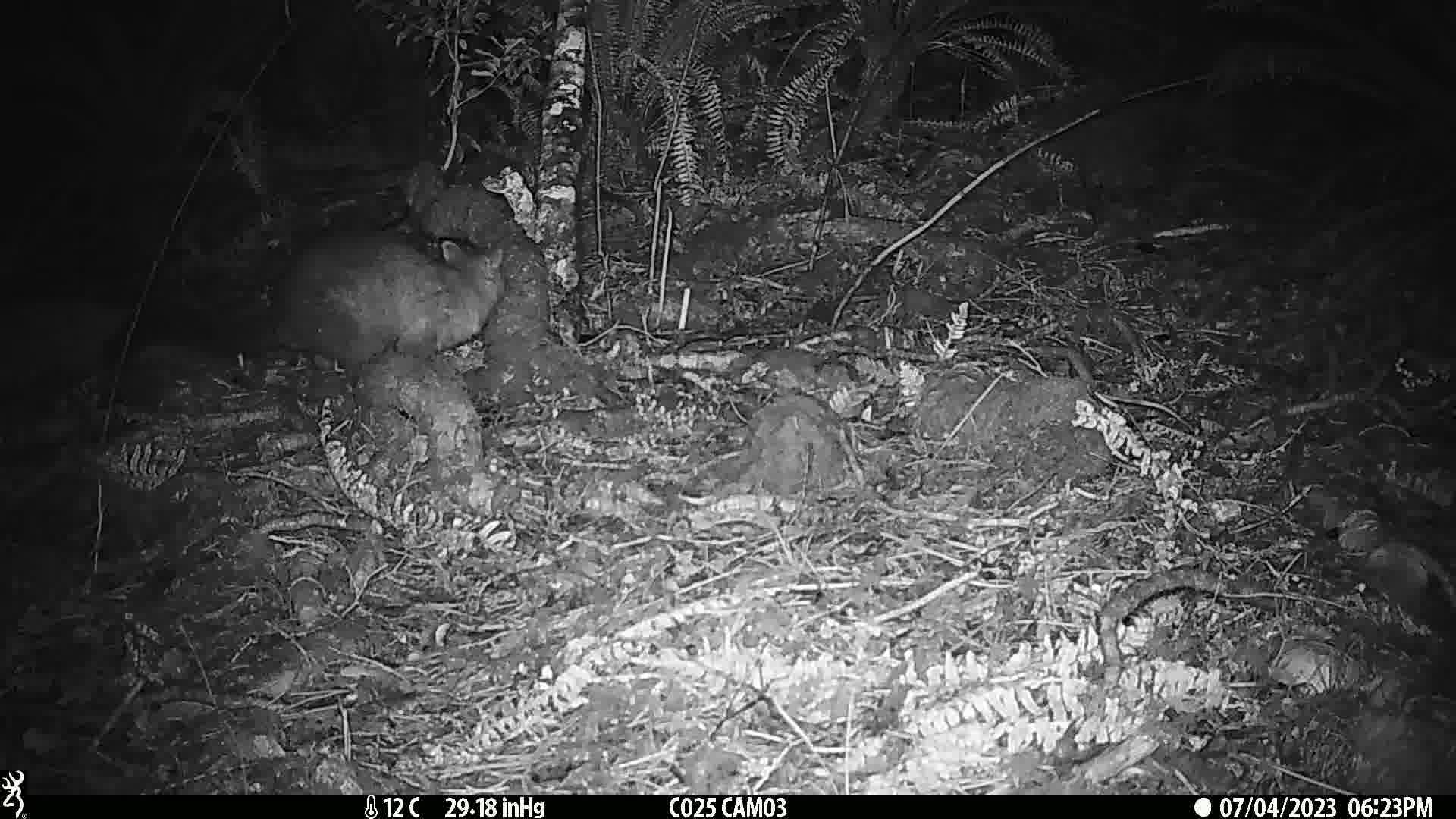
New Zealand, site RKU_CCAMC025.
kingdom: Animalia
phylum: Chordata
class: Mammalia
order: Diprotodontia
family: Phalangeridae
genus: Trichosurus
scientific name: Trichosurus vulpecula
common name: common brushtail possum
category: possum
Possum (common brushtail possum) (Trichosurus vulpecula).